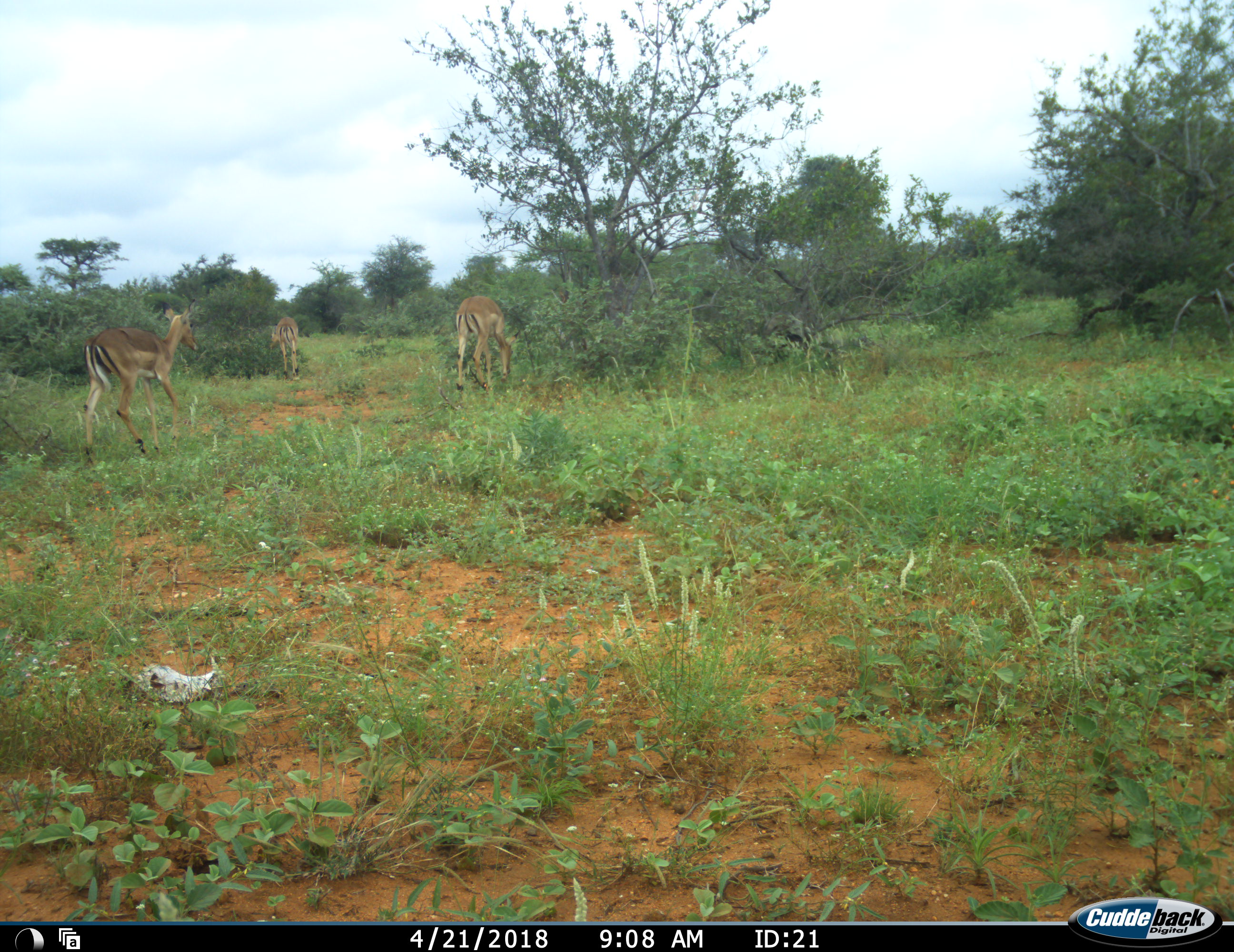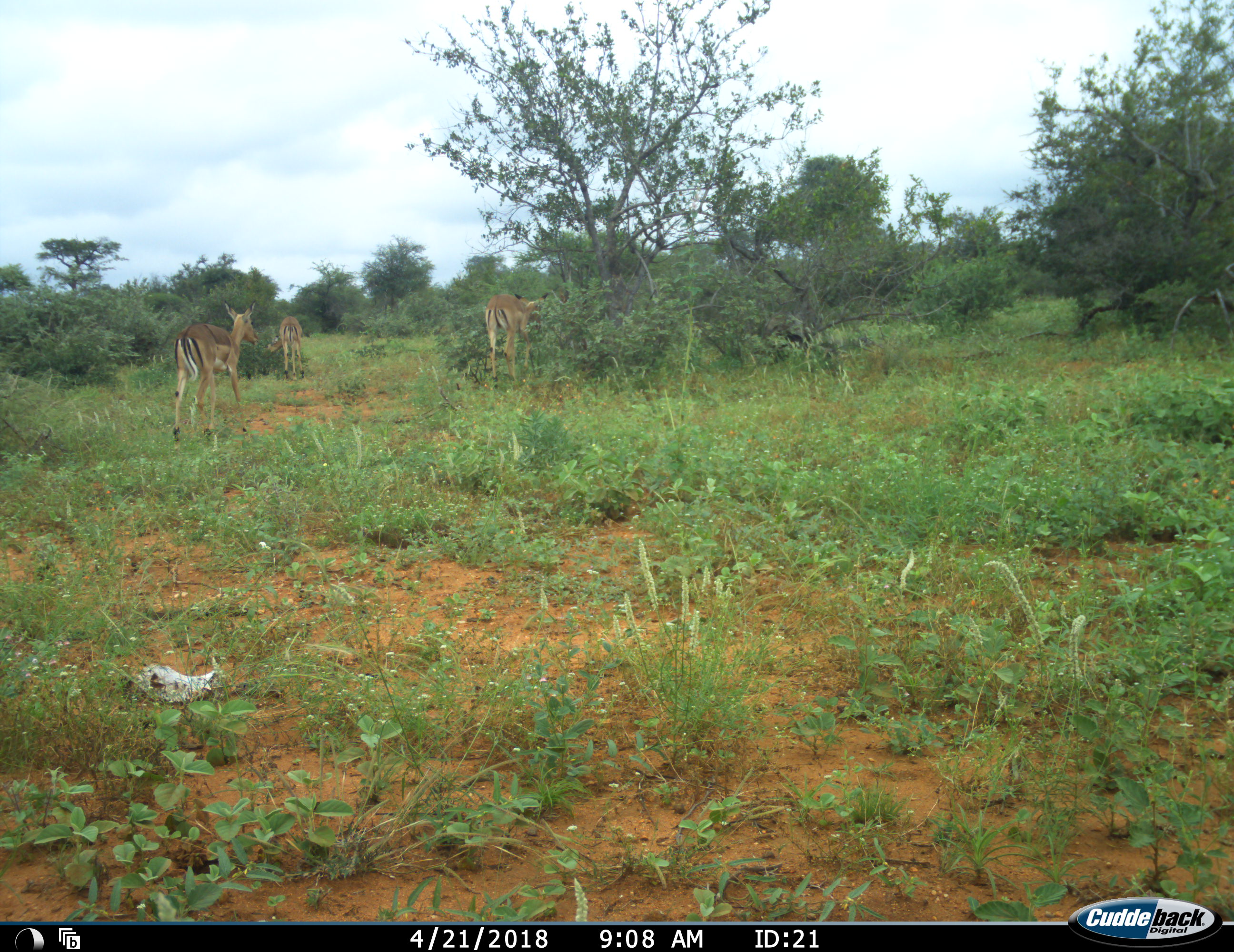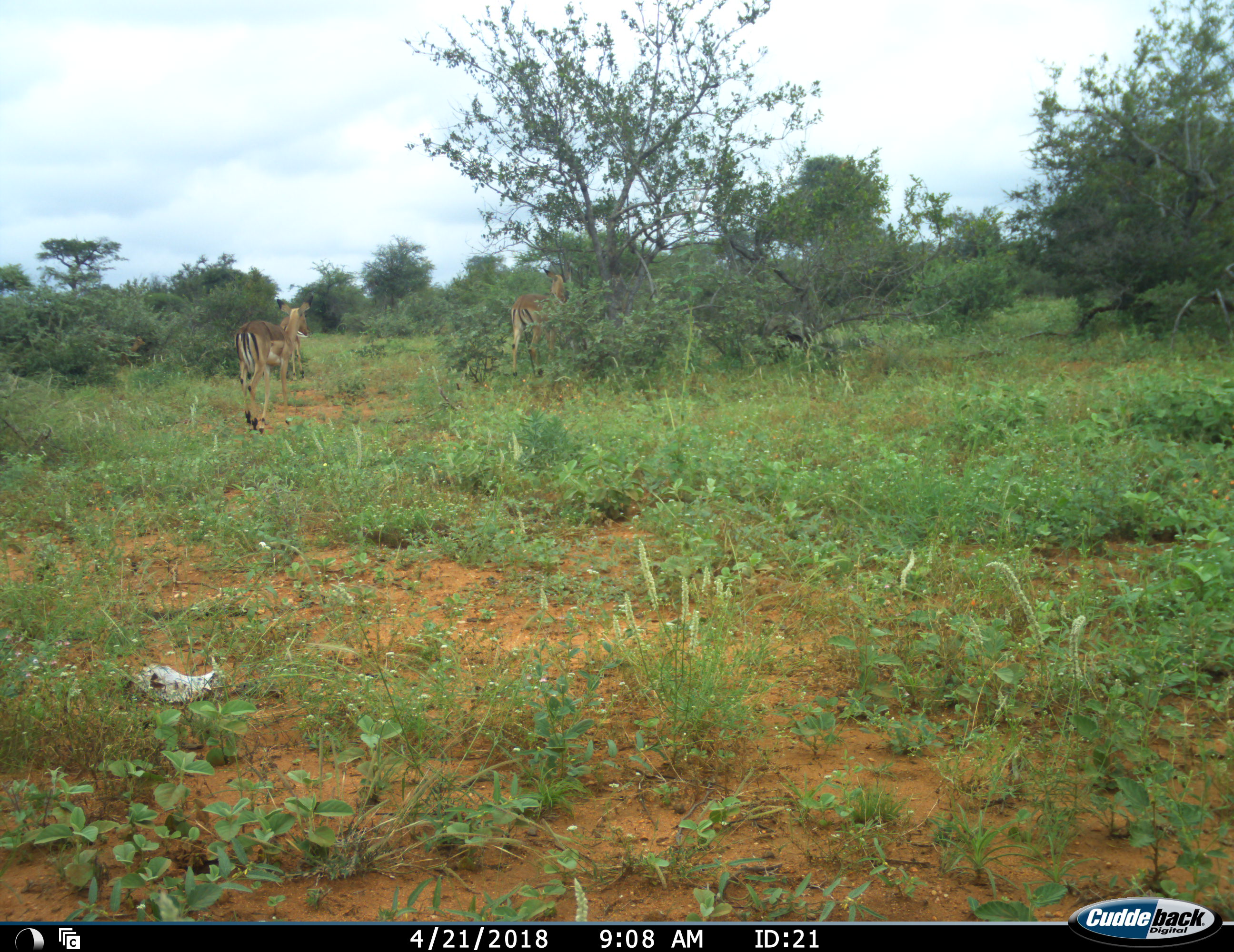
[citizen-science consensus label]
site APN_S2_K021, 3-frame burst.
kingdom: Animalia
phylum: Chordata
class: Mammalia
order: Artiodactyla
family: Bovidae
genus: Aepyceros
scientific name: Aepyceros melampus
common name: impala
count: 3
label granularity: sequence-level